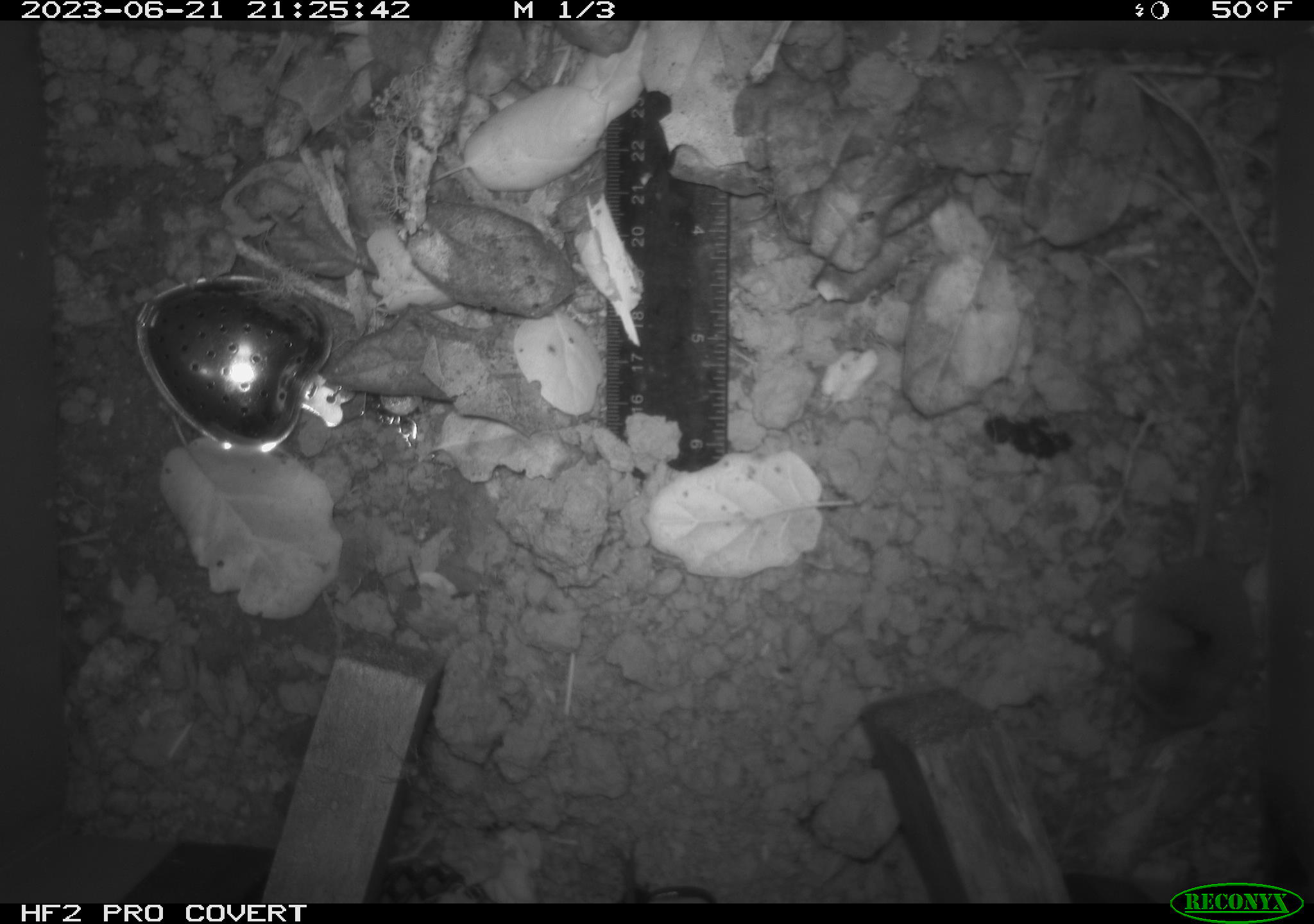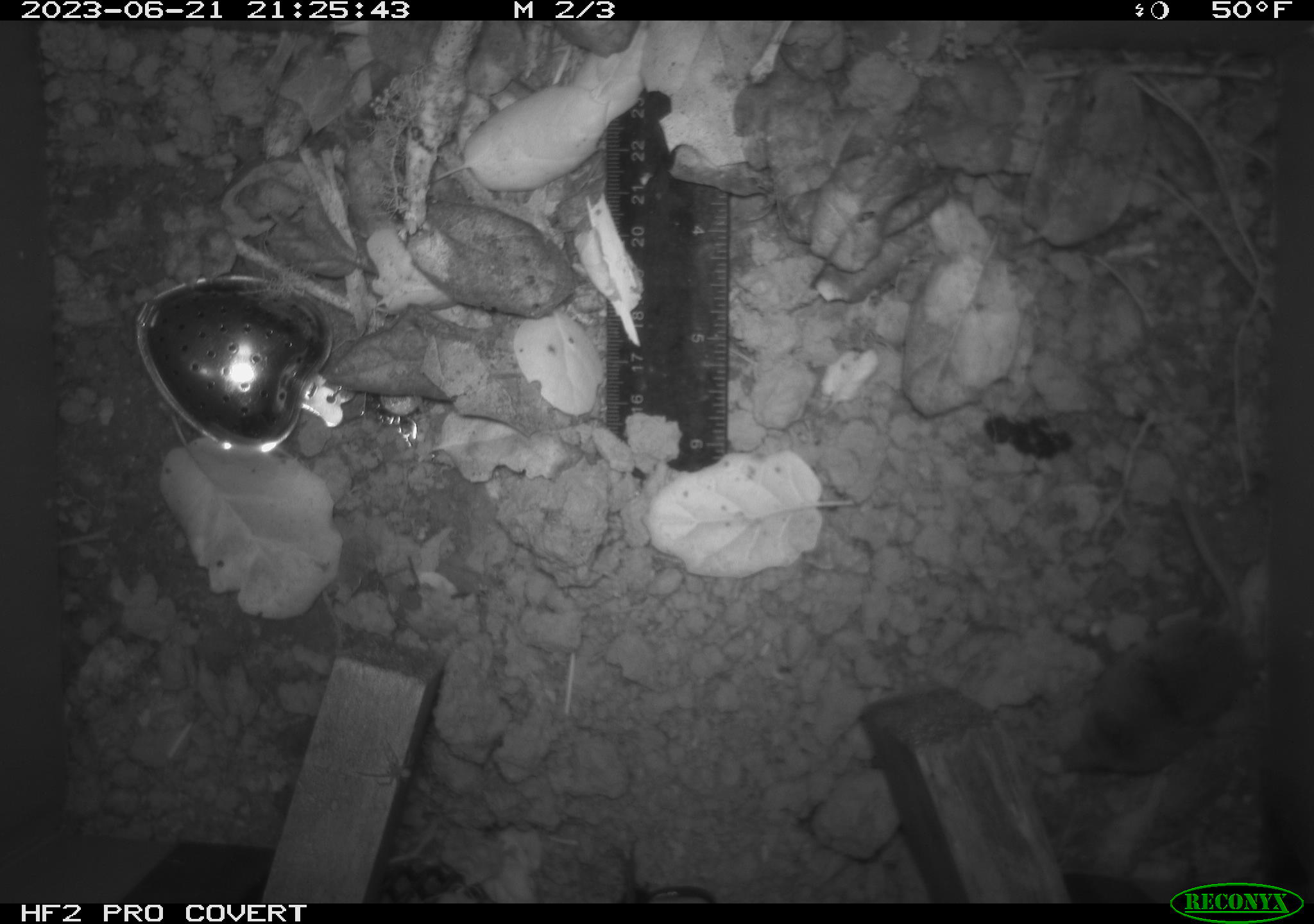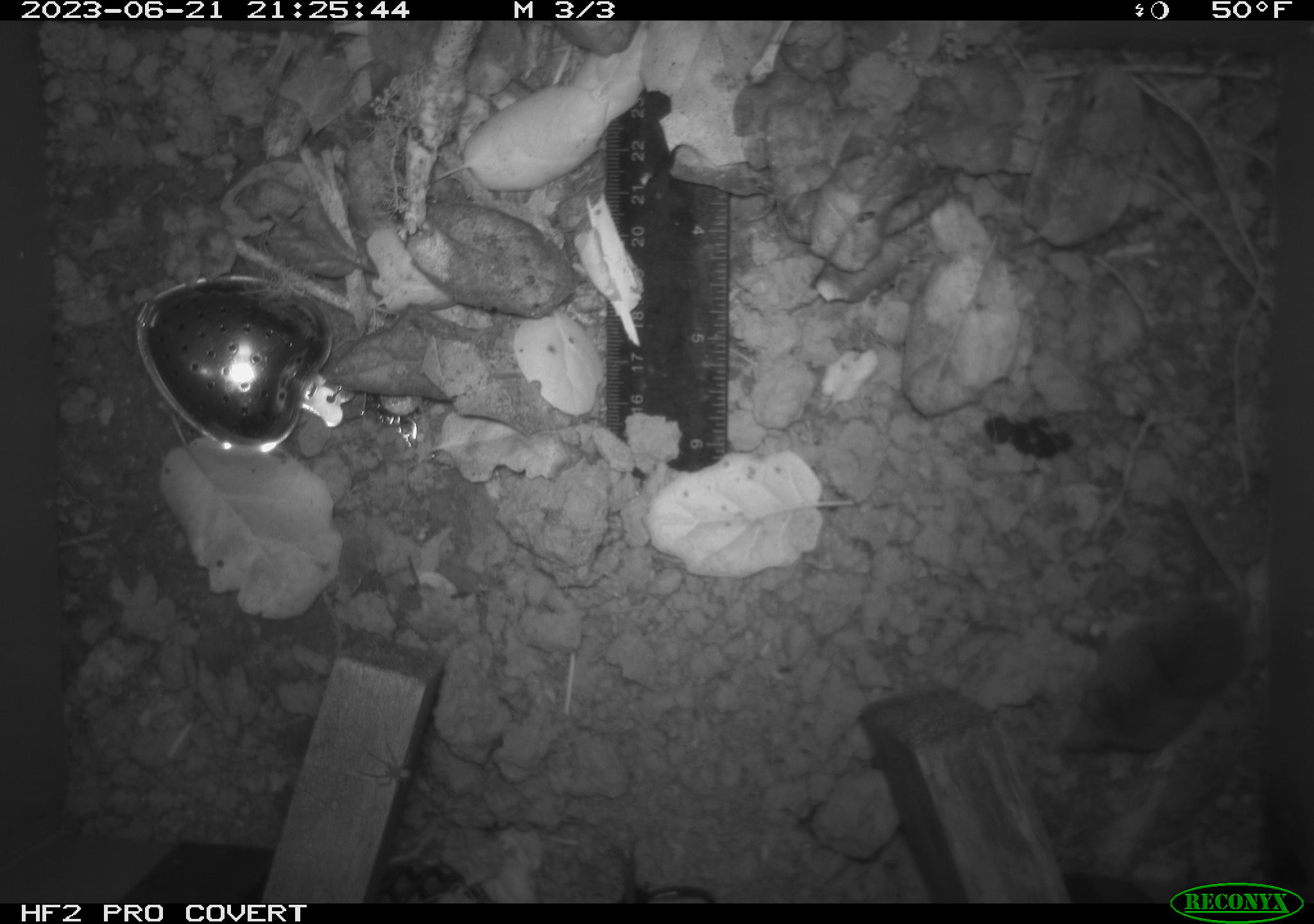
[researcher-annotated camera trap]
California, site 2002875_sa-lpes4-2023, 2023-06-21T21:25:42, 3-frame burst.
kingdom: Animalia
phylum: Chordata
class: Mammalia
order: Eulipotyphla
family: Soricidae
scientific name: Soricidae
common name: shrews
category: soricidae family